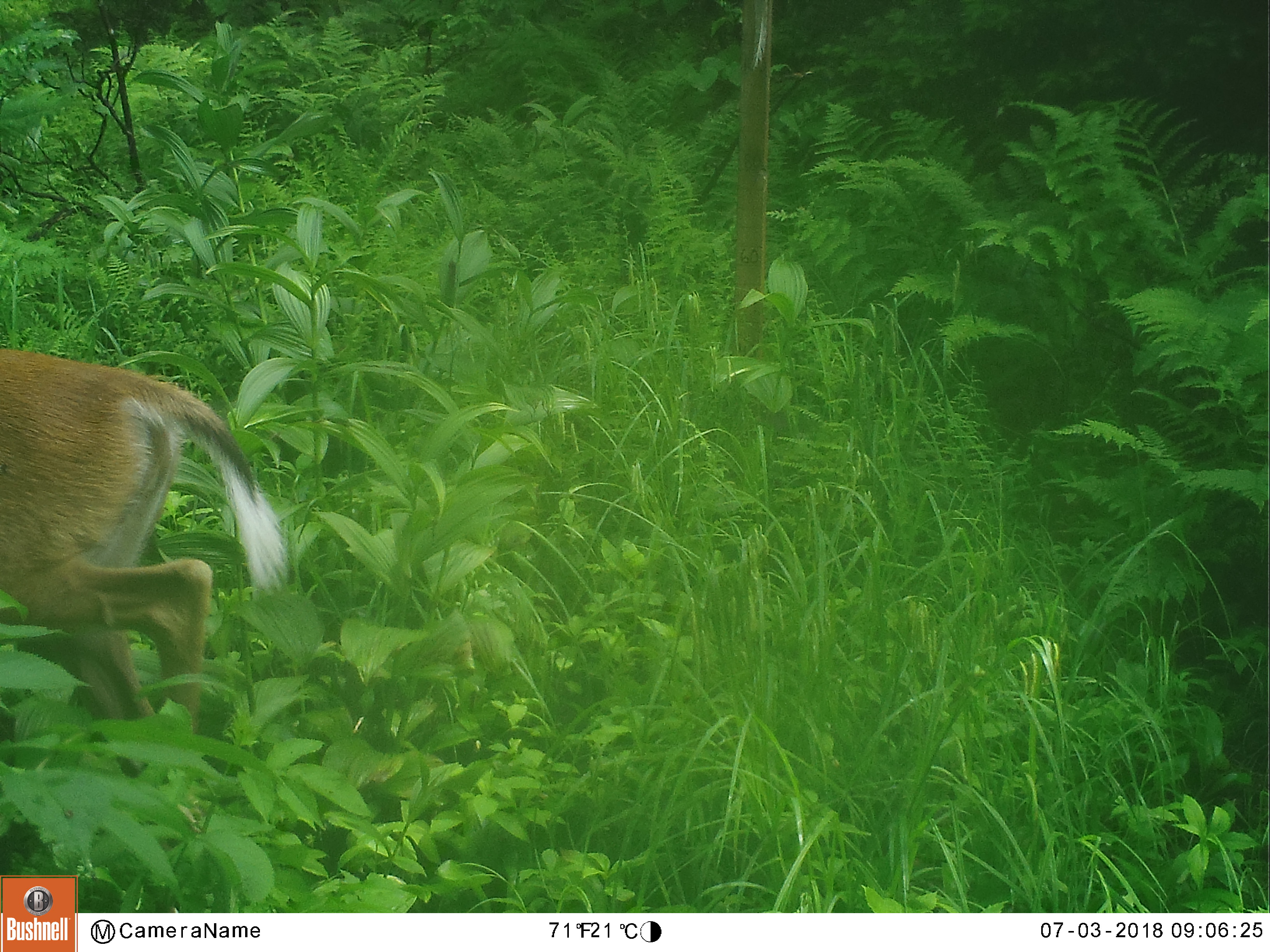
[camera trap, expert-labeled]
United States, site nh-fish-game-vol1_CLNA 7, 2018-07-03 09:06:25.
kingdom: Animalia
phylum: Chordata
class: Mammalia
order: Artiodactyla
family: Cervidae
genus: Odocoileus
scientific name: Odocoileus virginianus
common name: white-tailed deer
White-tailed deer (Odocoileus virginianus).